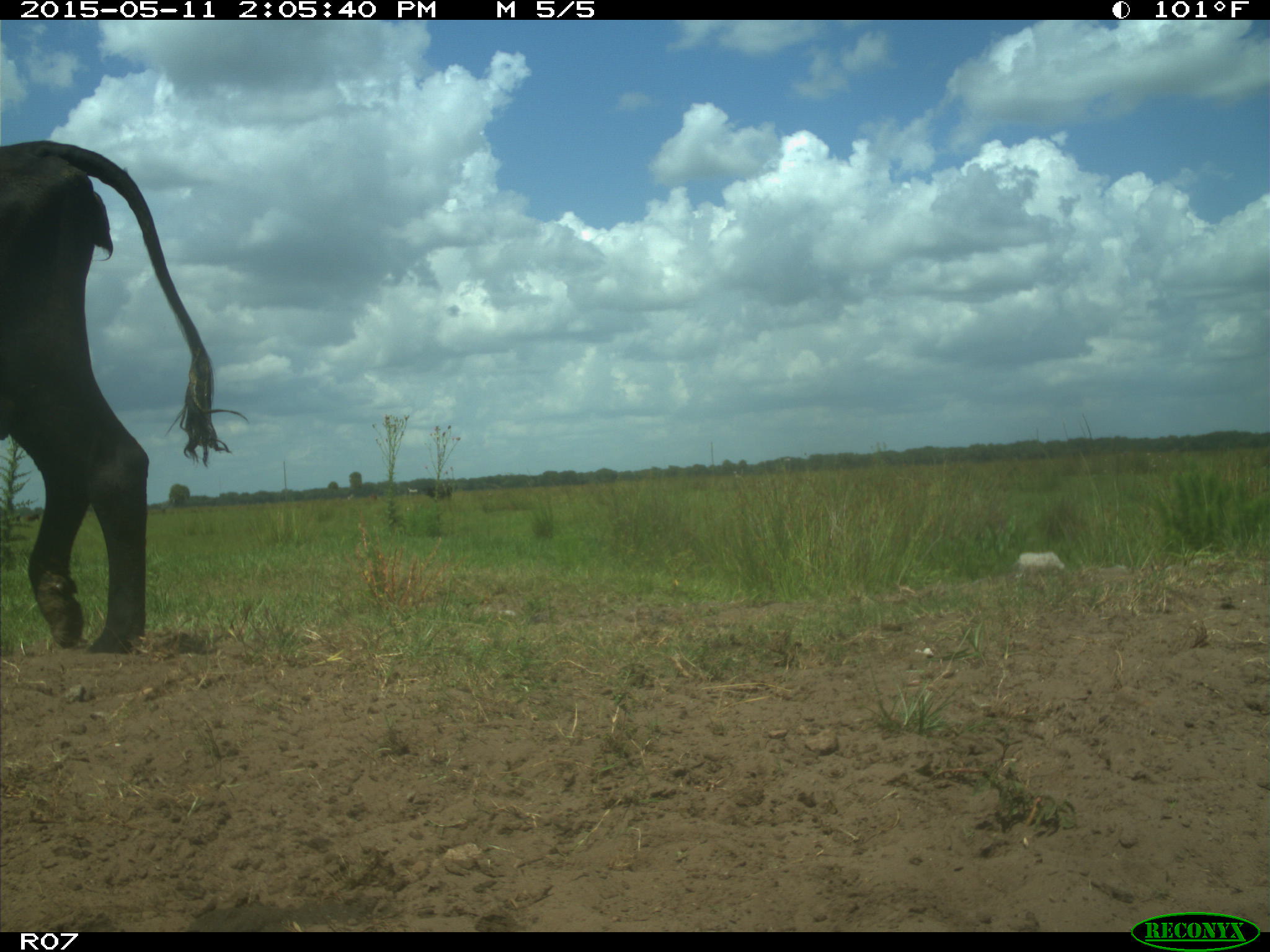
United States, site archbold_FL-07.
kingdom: Animalia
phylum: Chordata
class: Mammalia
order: Artiodactyla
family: Bovidae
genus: Bos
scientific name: Bos taurus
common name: domestic cow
Bos taurus (domestic cow).